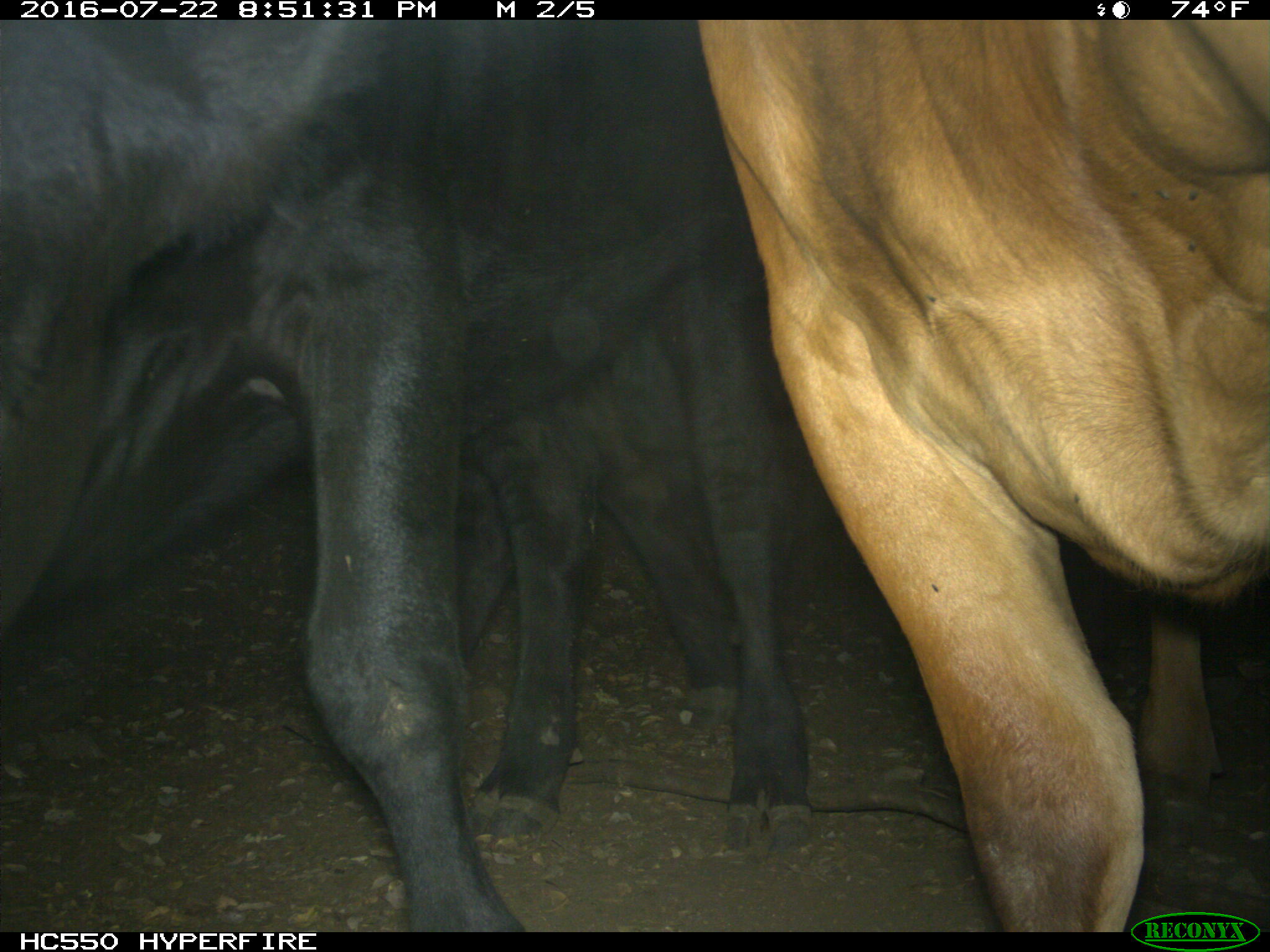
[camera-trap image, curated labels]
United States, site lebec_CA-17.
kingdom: Animalia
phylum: Chordata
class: Mammalia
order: Artiodactyla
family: Bovidae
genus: Bos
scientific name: Bos taurus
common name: domestic cow